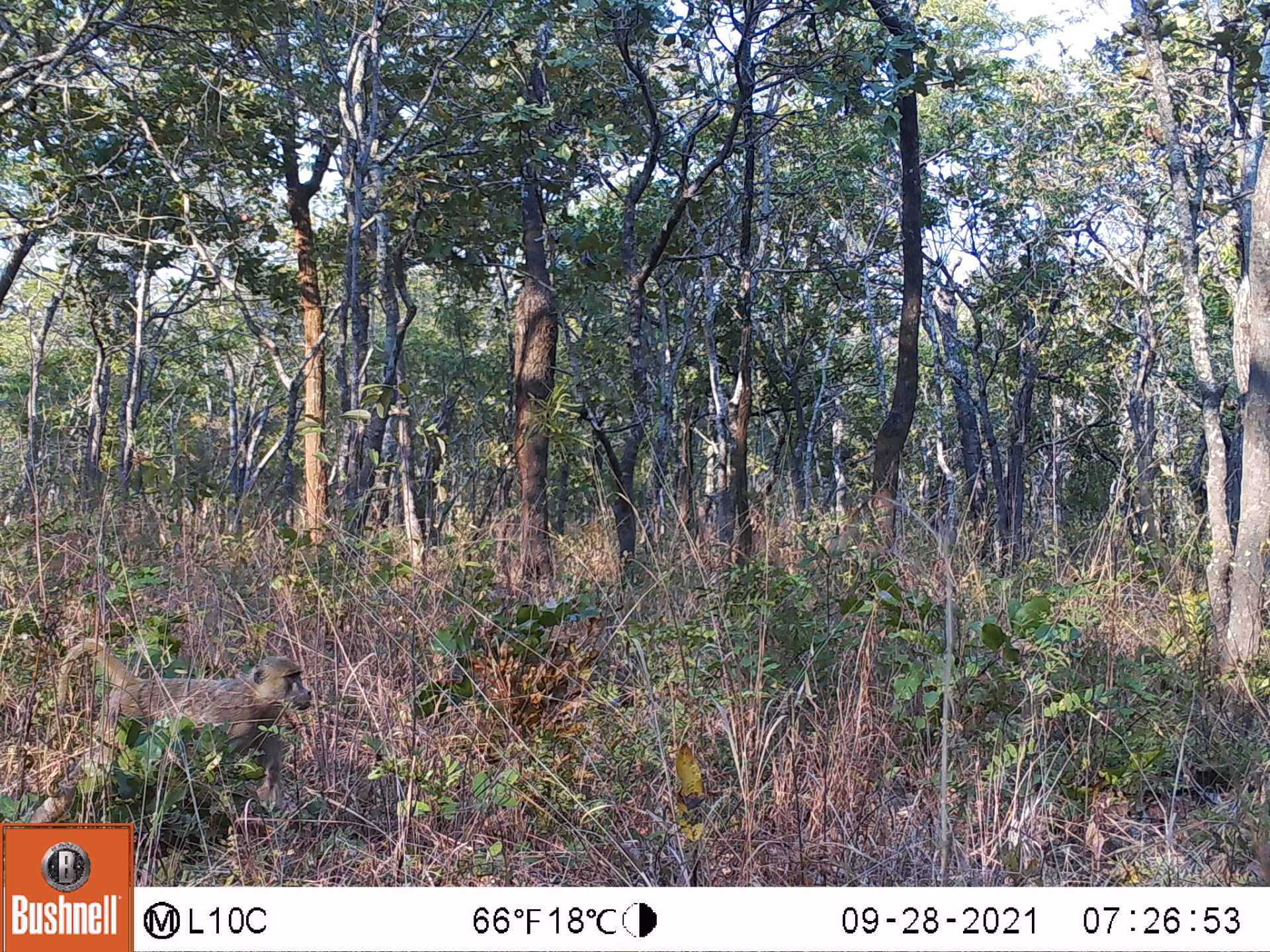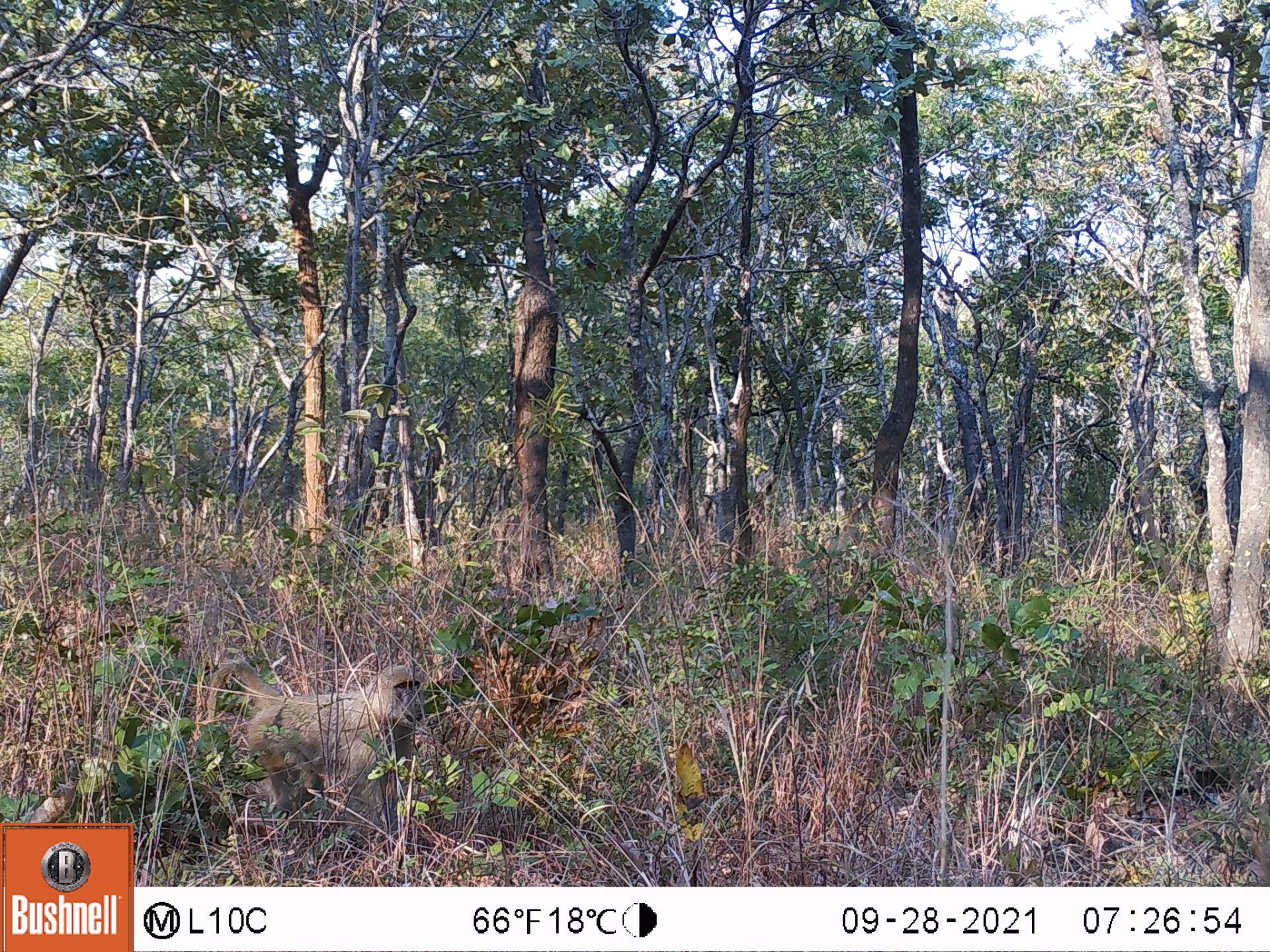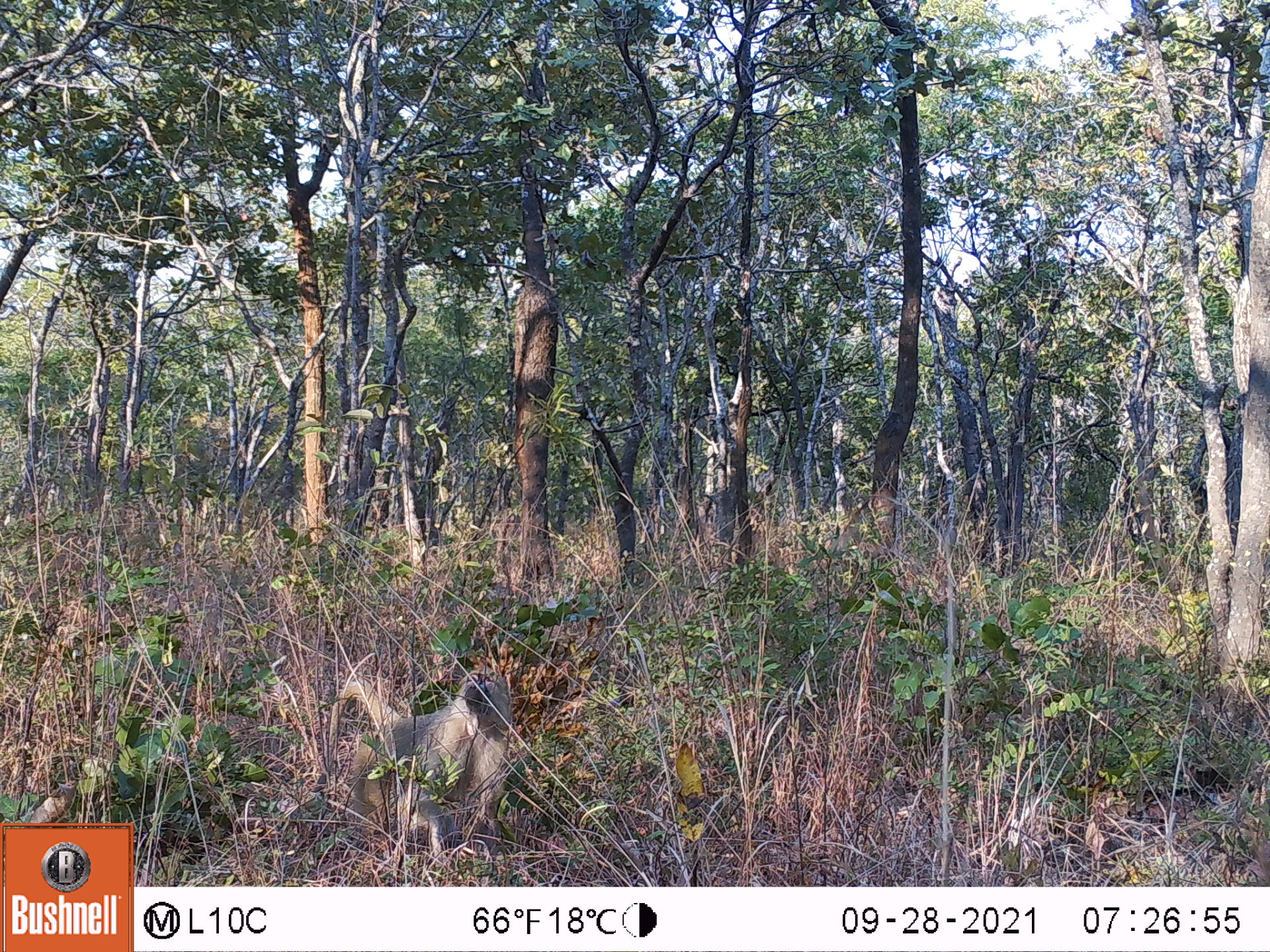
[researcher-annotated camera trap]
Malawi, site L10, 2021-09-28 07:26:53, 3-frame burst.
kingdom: Animalia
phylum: Chordata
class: Mammalia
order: Primates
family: Cercopithecidae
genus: Papio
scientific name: Papio cynocephalus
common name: yellow baboon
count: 1